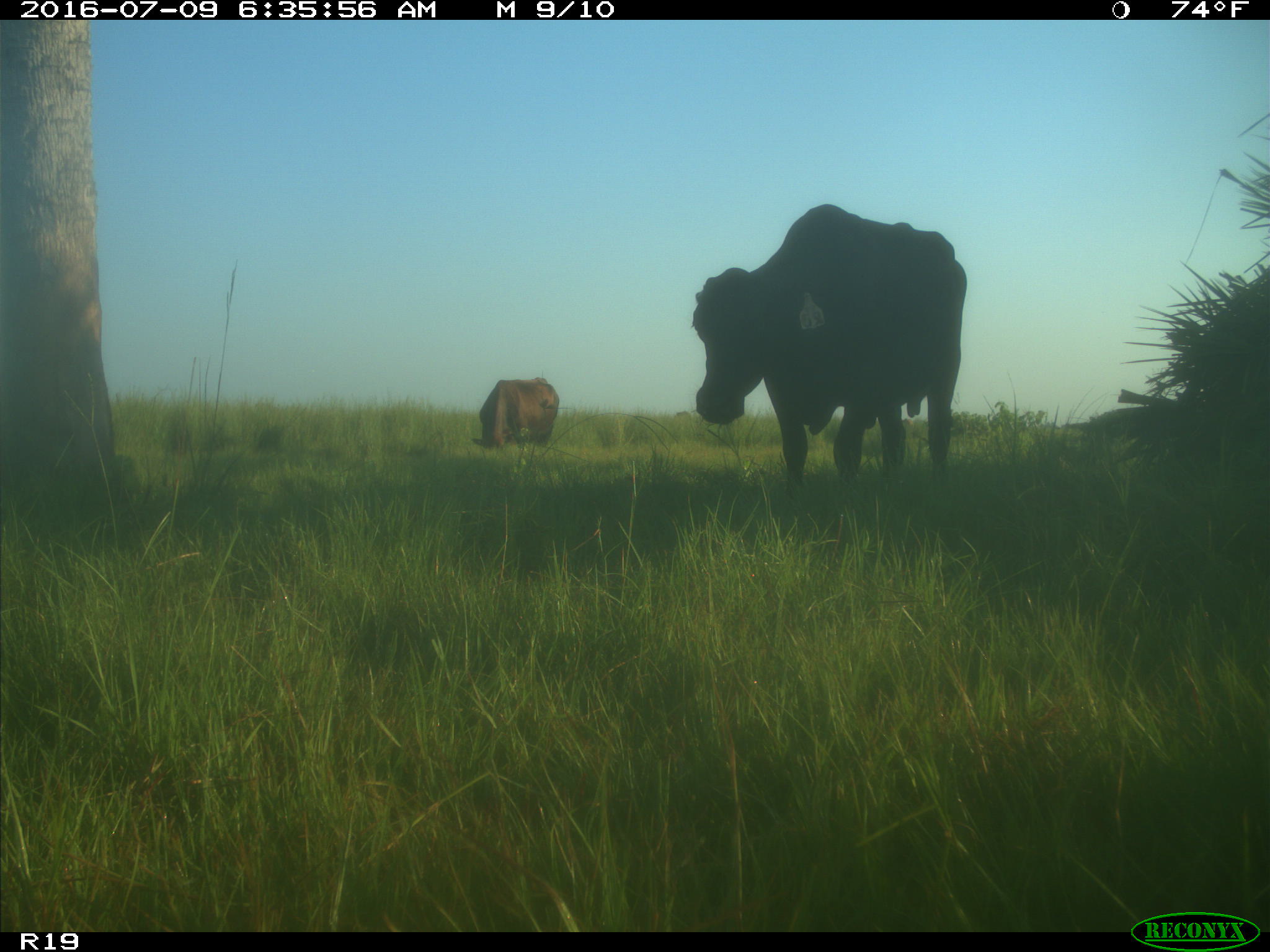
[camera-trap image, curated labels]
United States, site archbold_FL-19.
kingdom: Animalia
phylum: Chordata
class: Mammalia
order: Artiodactyla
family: Bovidae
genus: Bos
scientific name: Bos taurus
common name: domestic cow